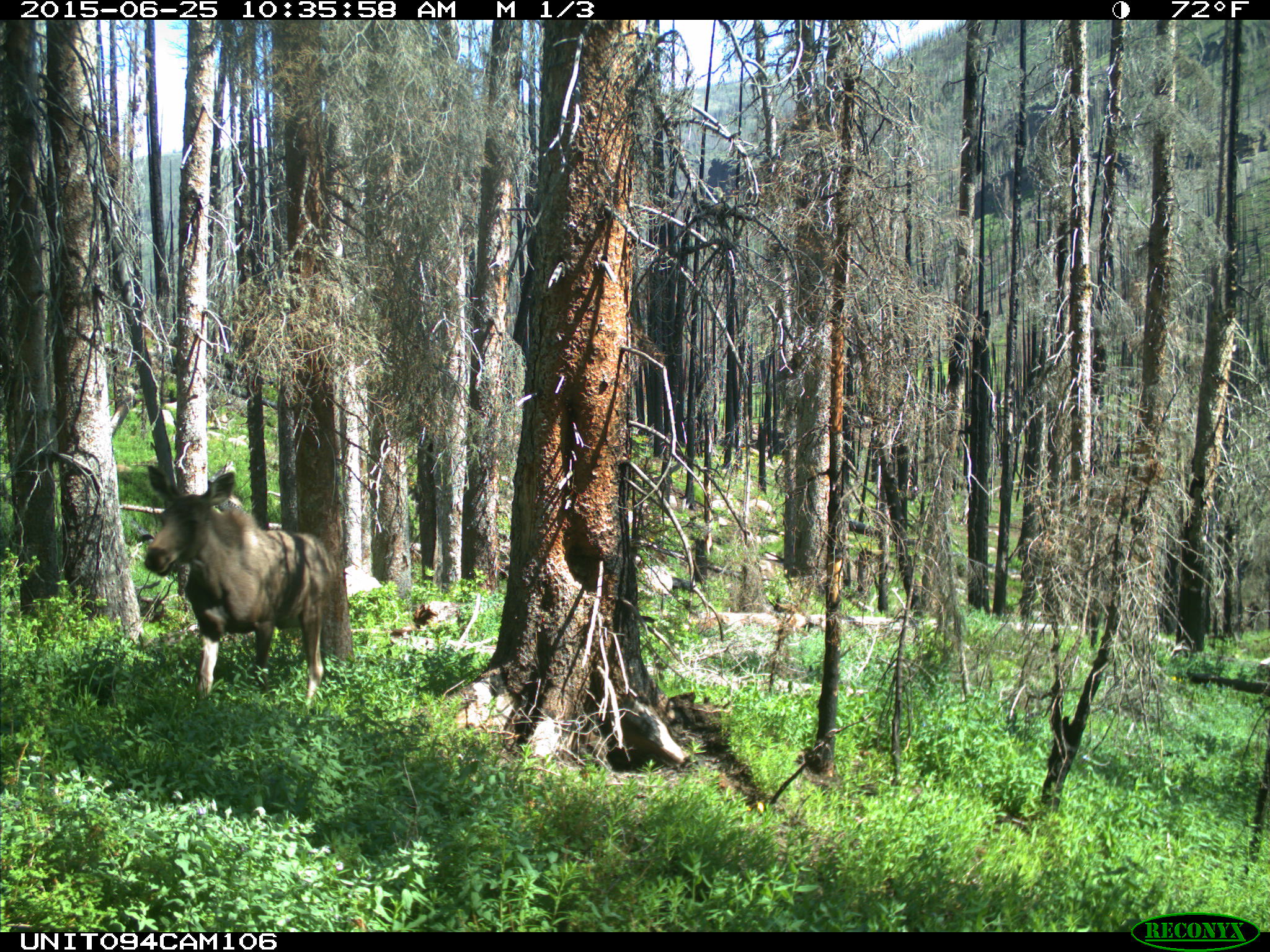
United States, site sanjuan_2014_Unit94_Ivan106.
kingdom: Animalia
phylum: Chordata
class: Mammalia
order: Artiodactyla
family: Cervidae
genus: Alces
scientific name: Alces alces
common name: moose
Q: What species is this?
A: Alces alces (moose).